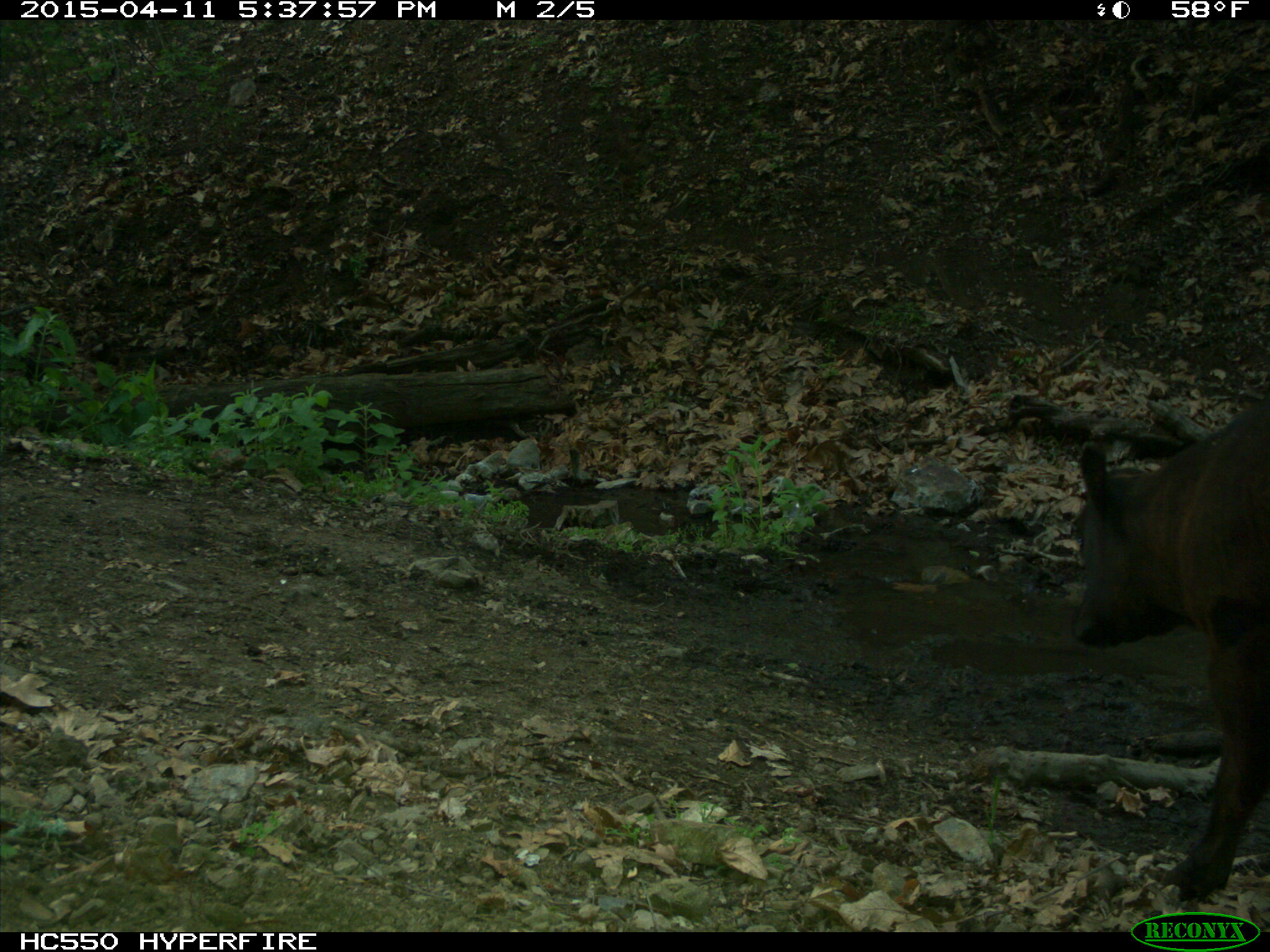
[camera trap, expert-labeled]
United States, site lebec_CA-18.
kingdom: Animalia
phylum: Chordata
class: Mammalia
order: Artiodactyla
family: Bovidae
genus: Bos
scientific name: Bos taurus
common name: domestic cow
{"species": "Bos taurus (domestic cow)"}